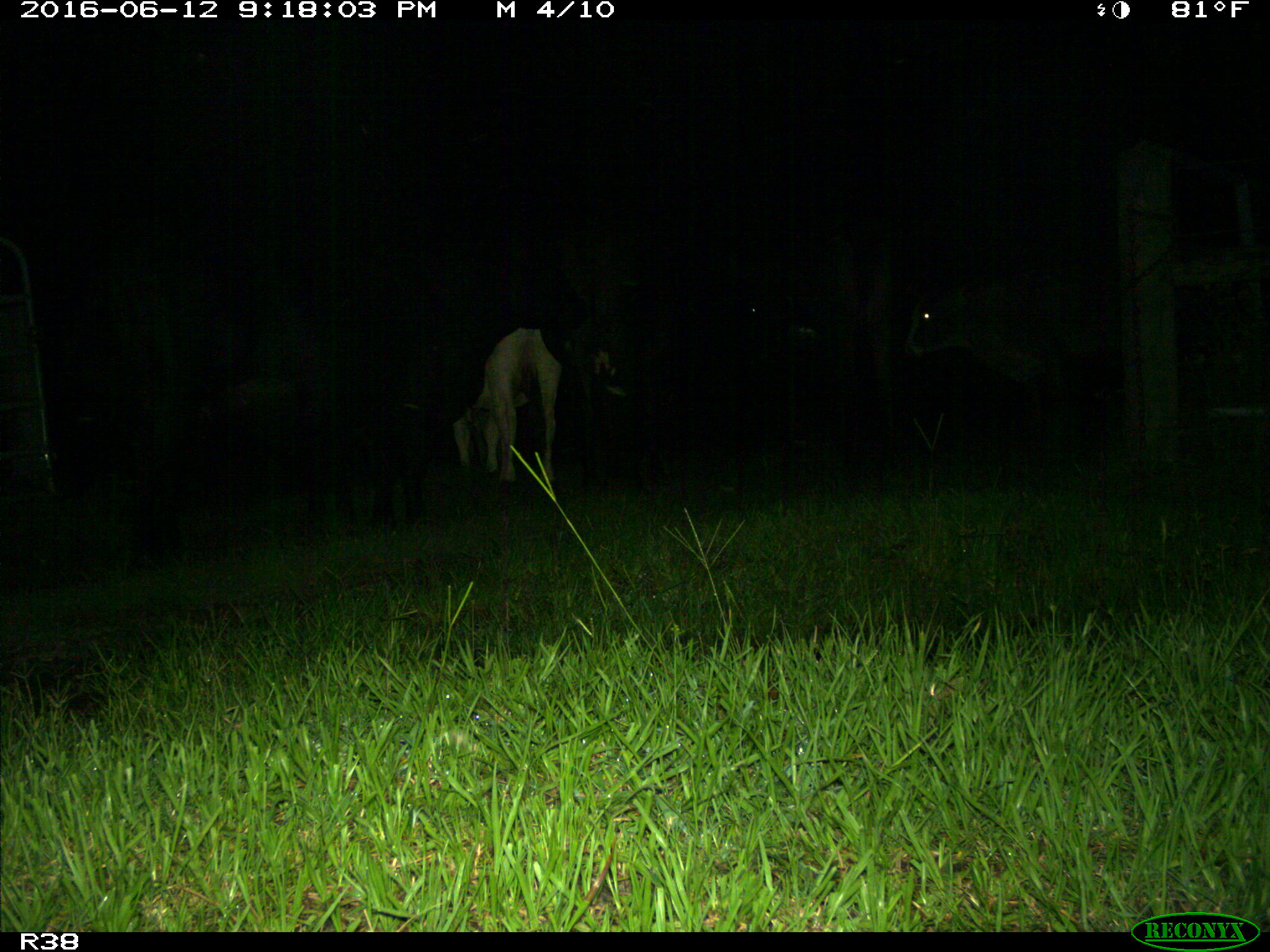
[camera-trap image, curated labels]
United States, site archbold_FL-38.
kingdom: Animalia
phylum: Chordata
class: Mammalia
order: Artiodactyla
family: Bovidae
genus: Bos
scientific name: Bos taurus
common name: domestic cow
Bos taurus (domestic cow).